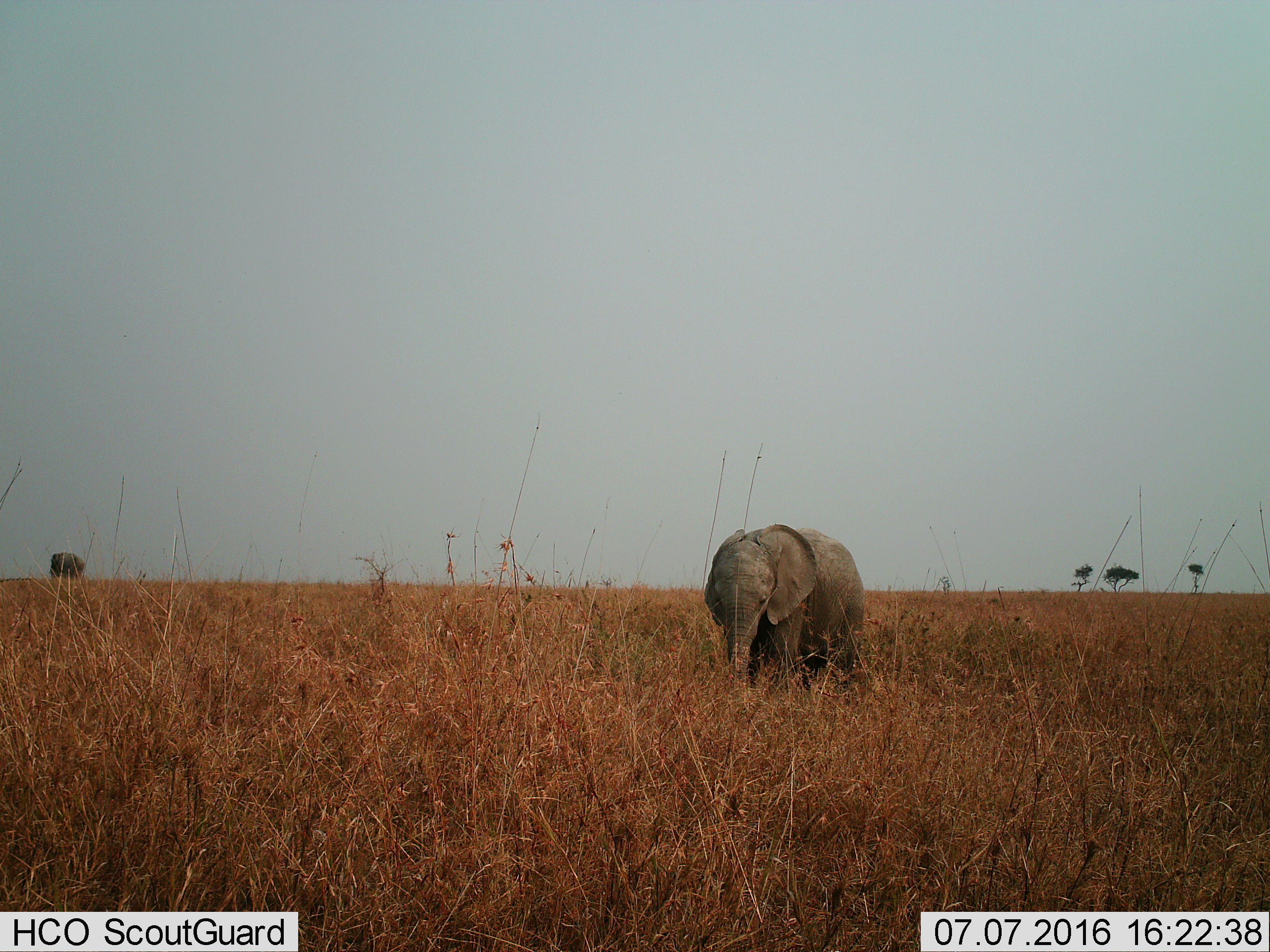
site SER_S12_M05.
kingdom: Animalia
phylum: Chordata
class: Mammalia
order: Proboscidea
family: Elephantidae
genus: Loxodonta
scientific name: Loxodonta africana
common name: african bush elephant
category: elephant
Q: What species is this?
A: Elephant (african bush elephant) (Loxodonta africana).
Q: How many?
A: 1.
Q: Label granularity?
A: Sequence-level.